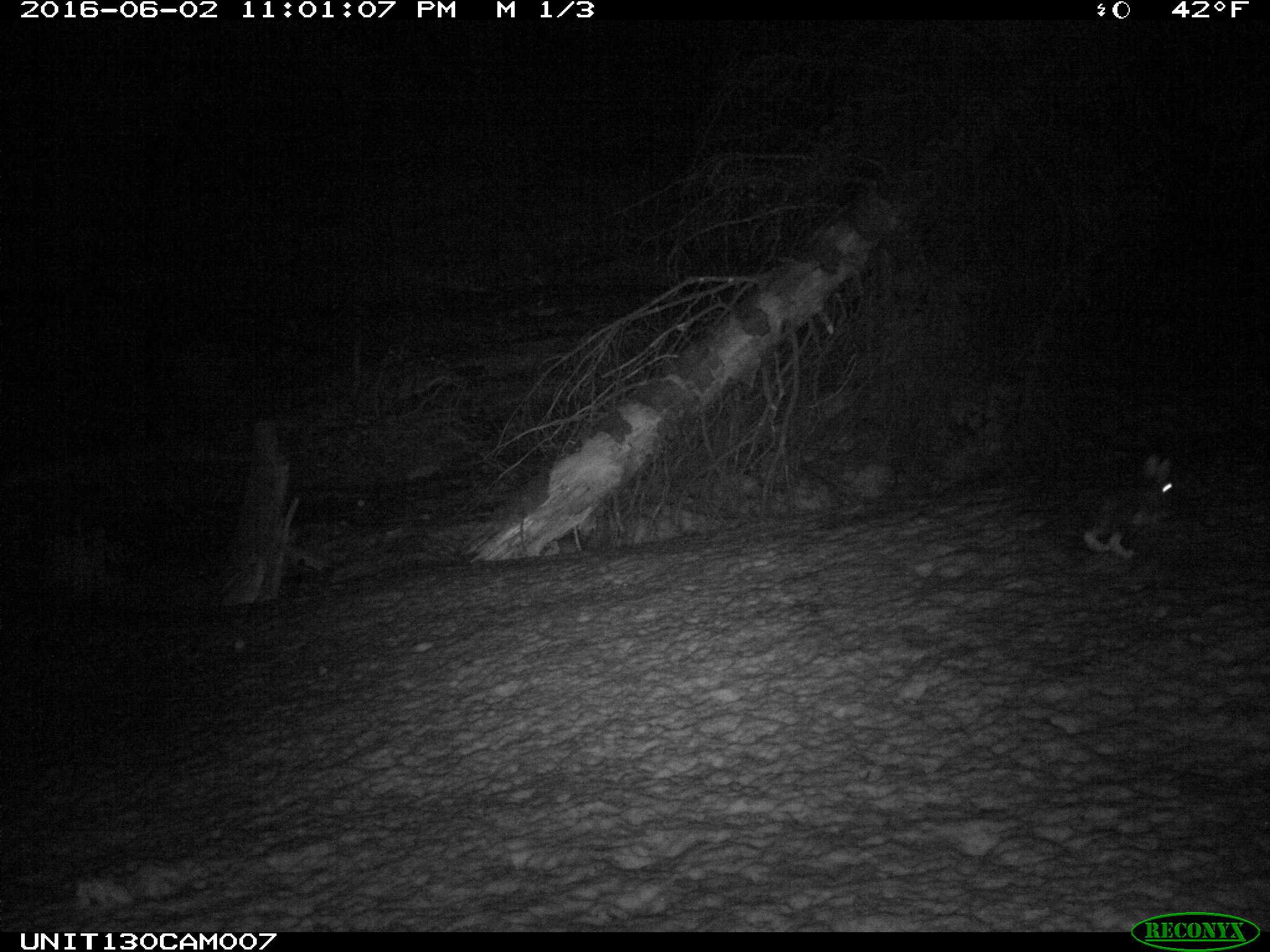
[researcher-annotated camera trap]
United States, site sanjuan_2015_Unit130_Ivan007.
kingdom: Animalia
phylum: Chordata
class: Mammalia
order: Lagomorpha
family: Leporidae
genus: Lepus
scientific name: Lepus americanus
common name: snowshoe hare